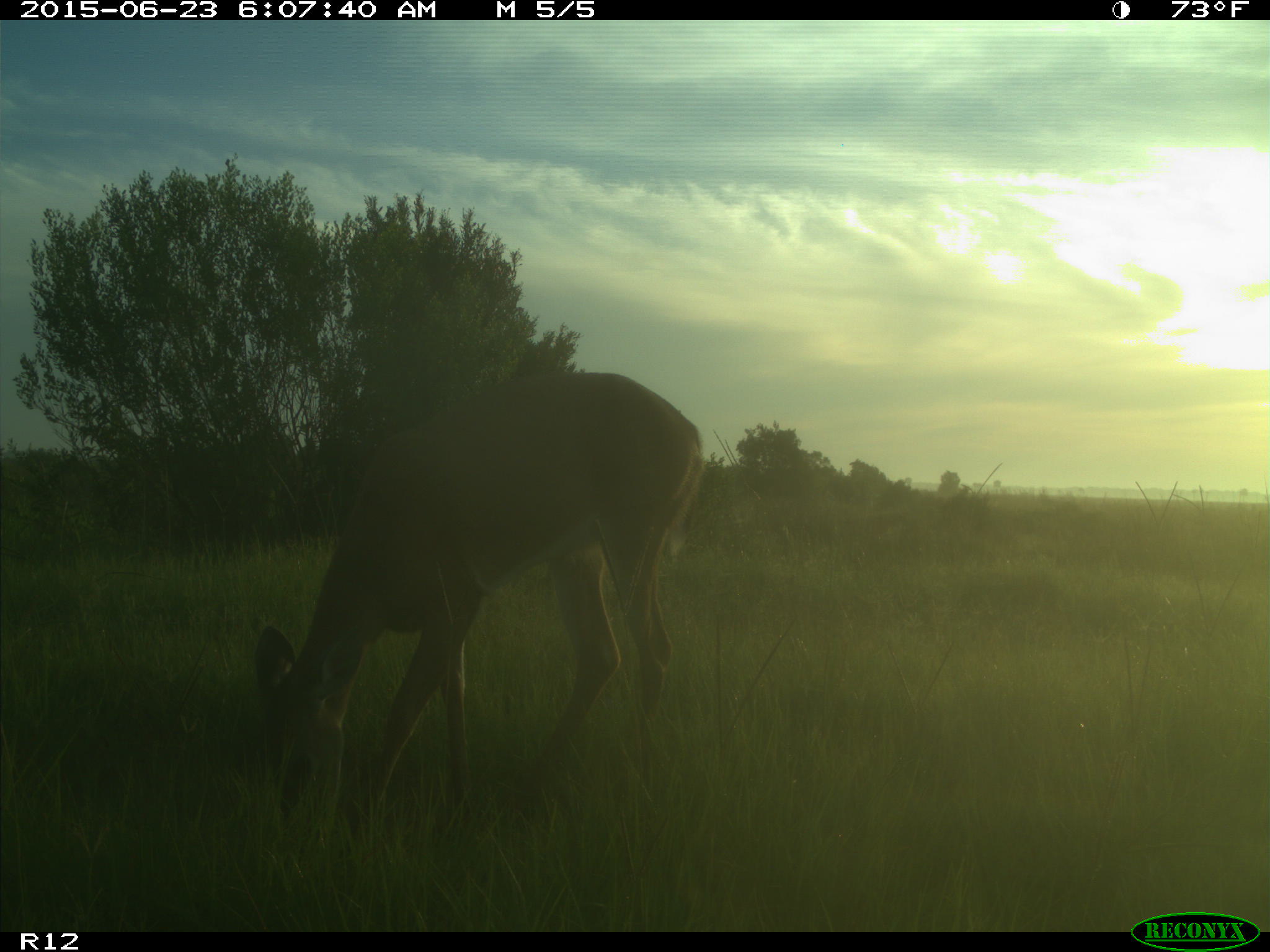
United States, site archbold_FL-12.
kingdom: Animalia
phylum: Chordata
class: Mammalia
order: Artiodactyla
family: Cervidae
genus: Odocoileus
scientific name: Odocoileus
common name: deer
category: unidentified deer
Unidentified deer (deer) (Odocoileus).